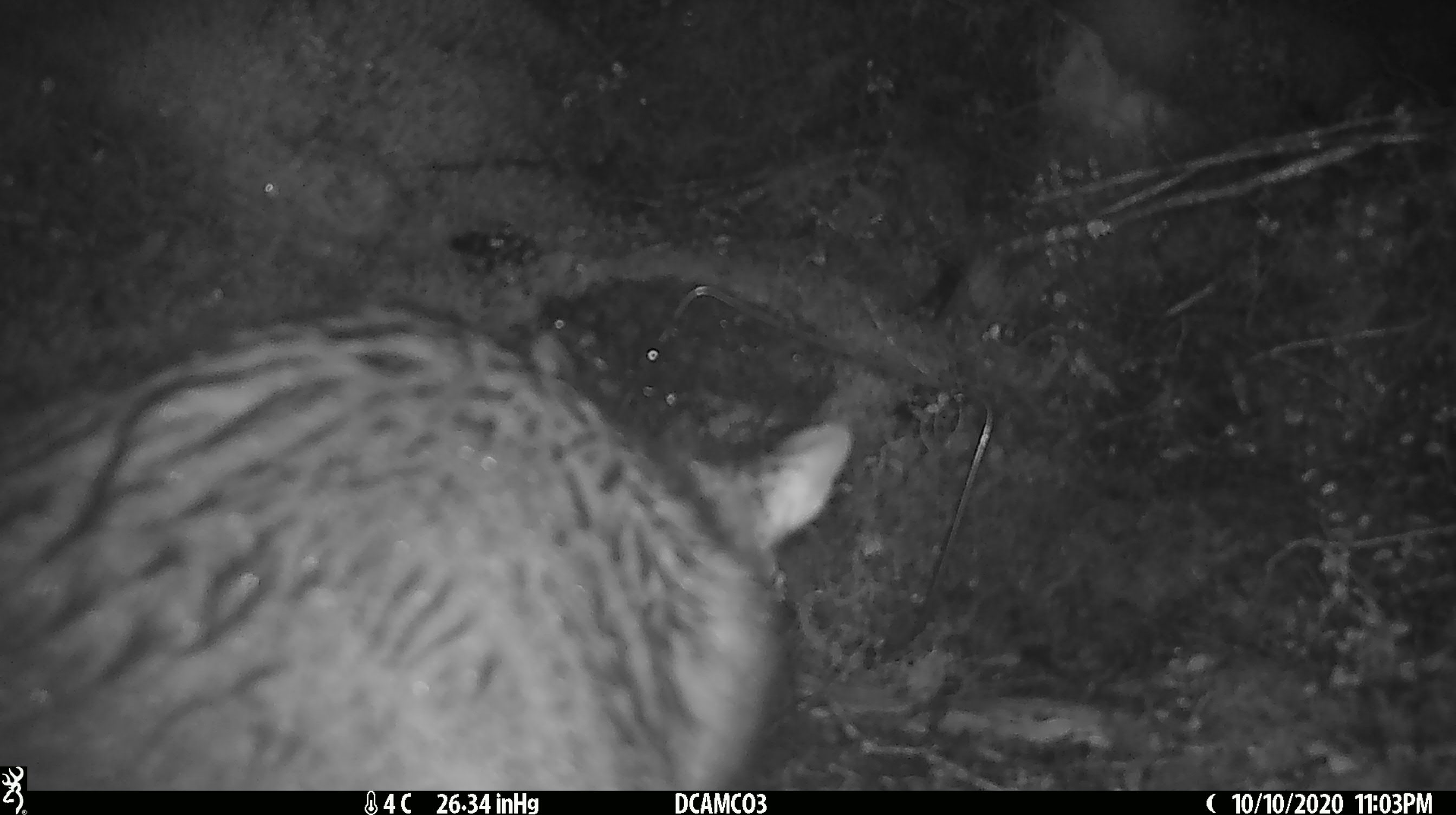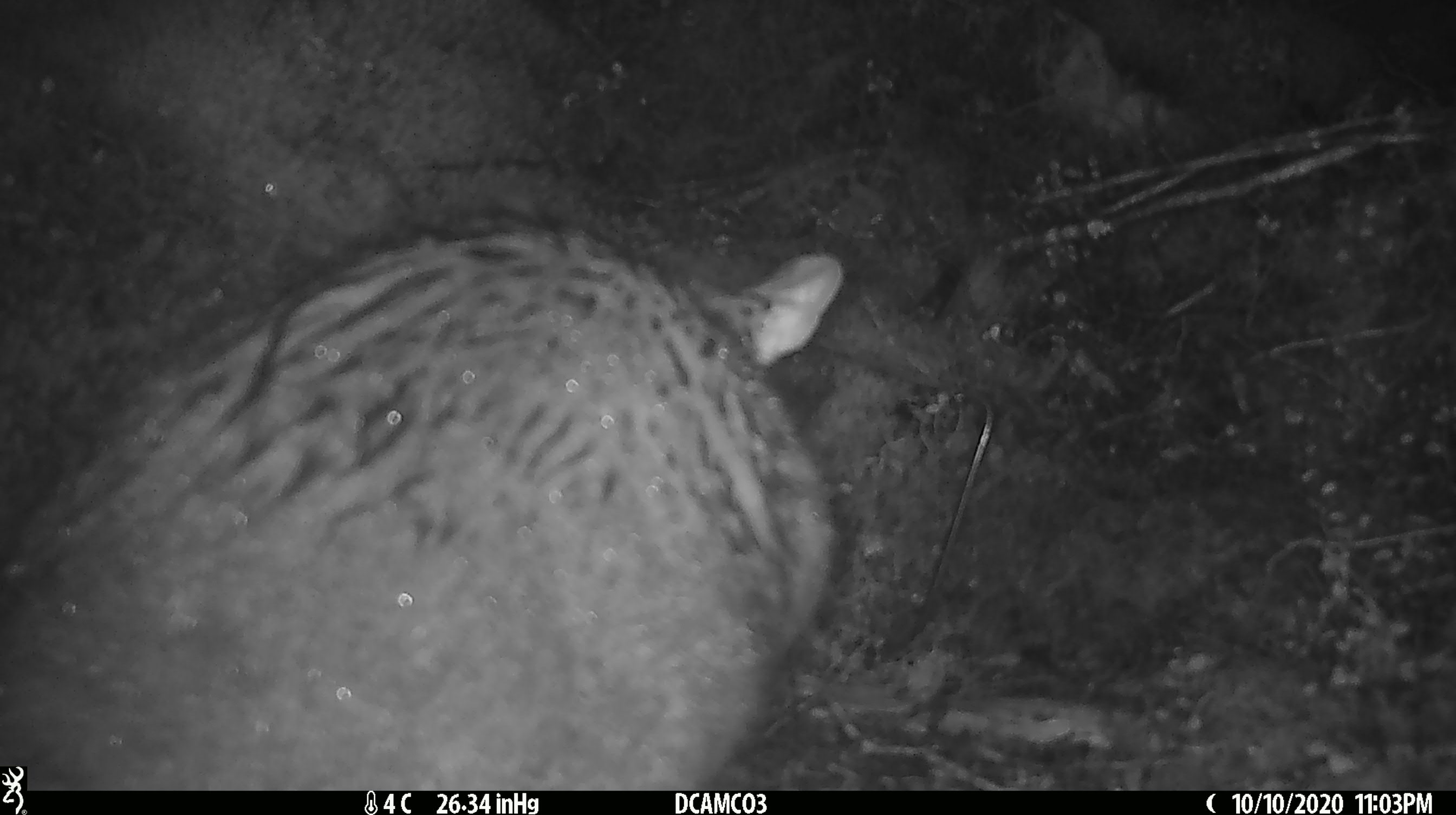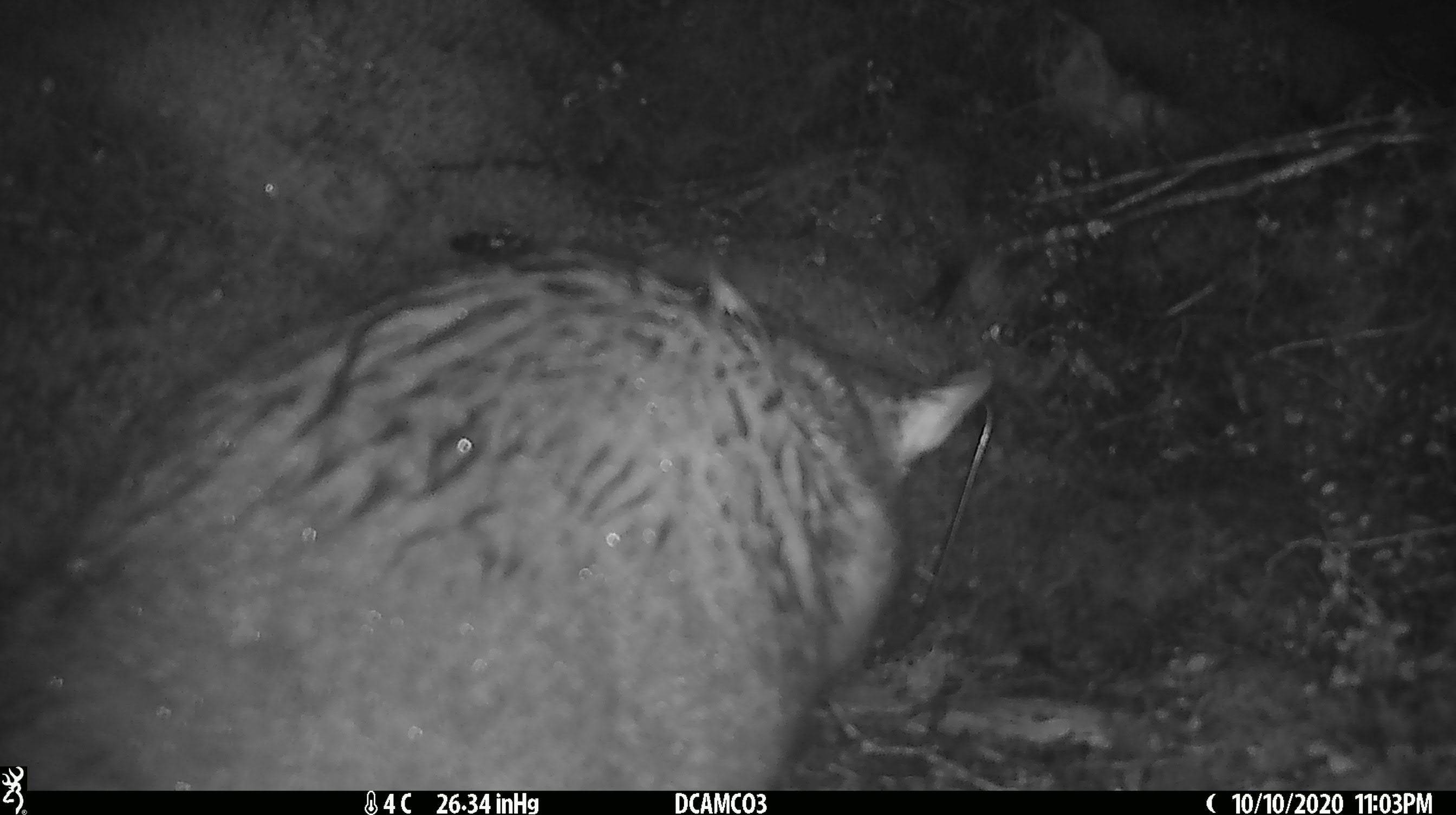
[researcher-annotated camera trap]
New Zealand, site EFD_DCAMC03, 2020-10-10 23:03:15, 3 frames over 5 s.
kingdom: Animalia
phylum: Chordata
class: Mammalia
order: Diprotodontia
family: Phalangeridae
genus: Trichosurus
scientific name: Trichosurus vulpecula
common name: common brushtail possum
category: possum